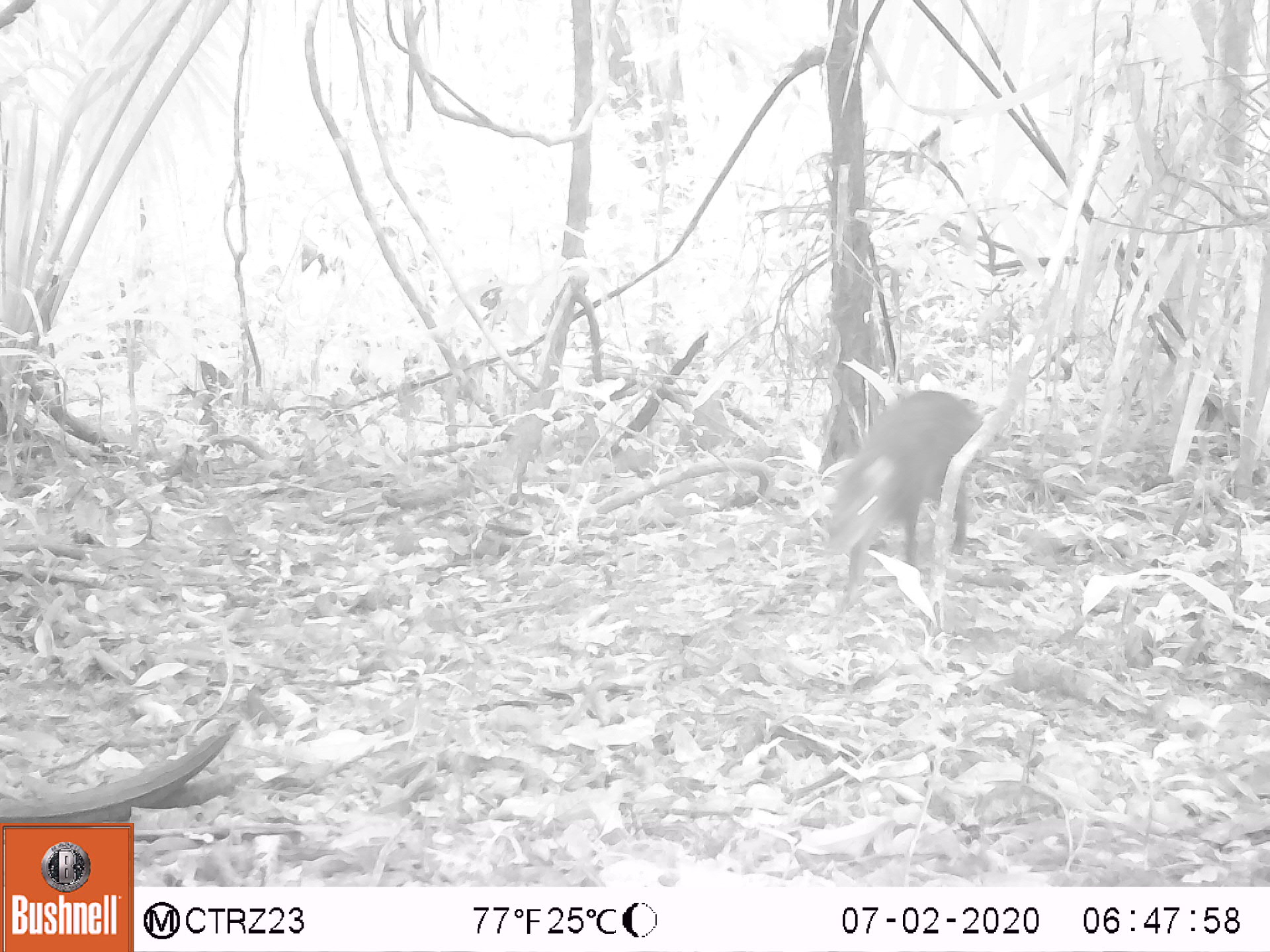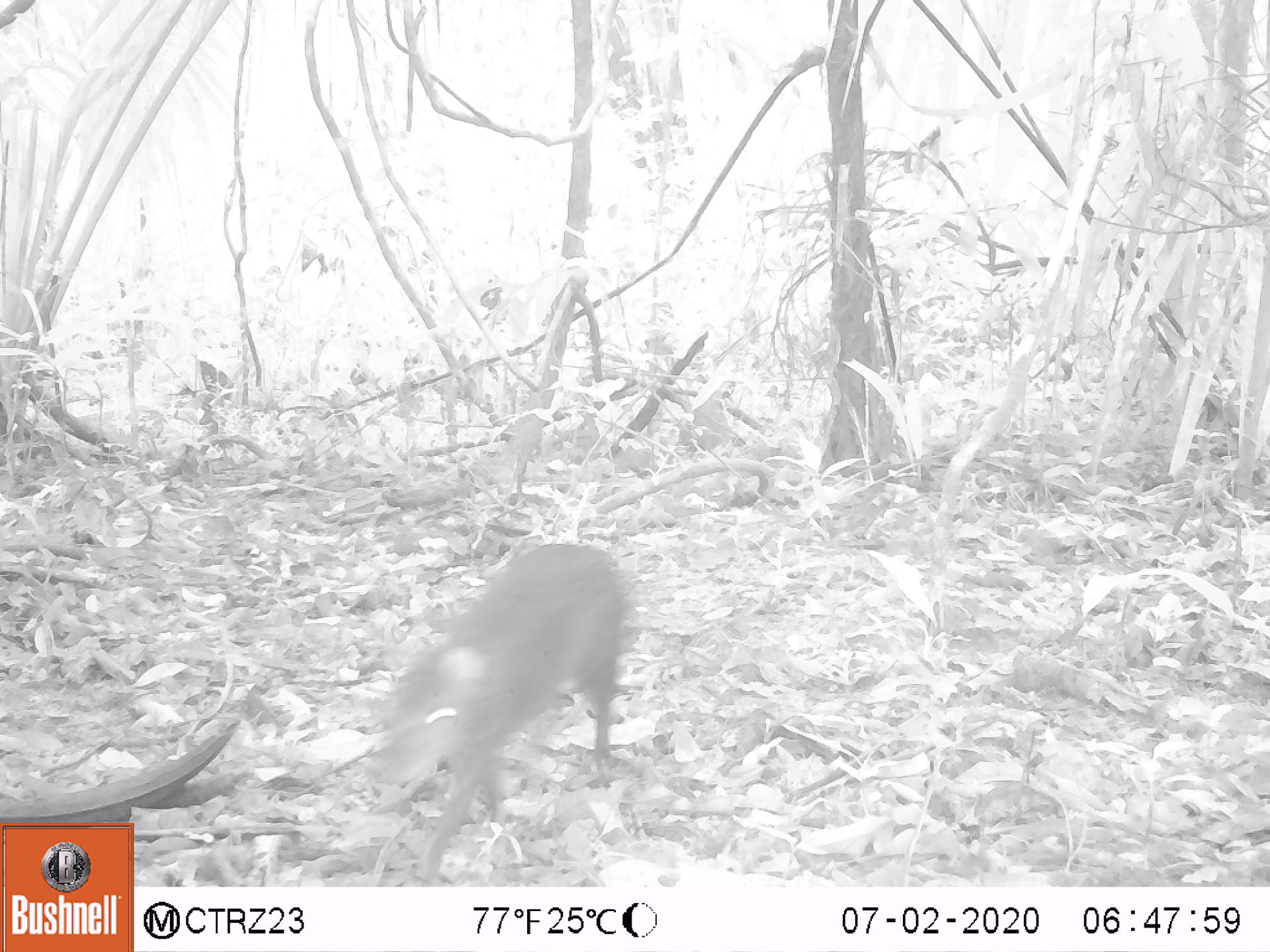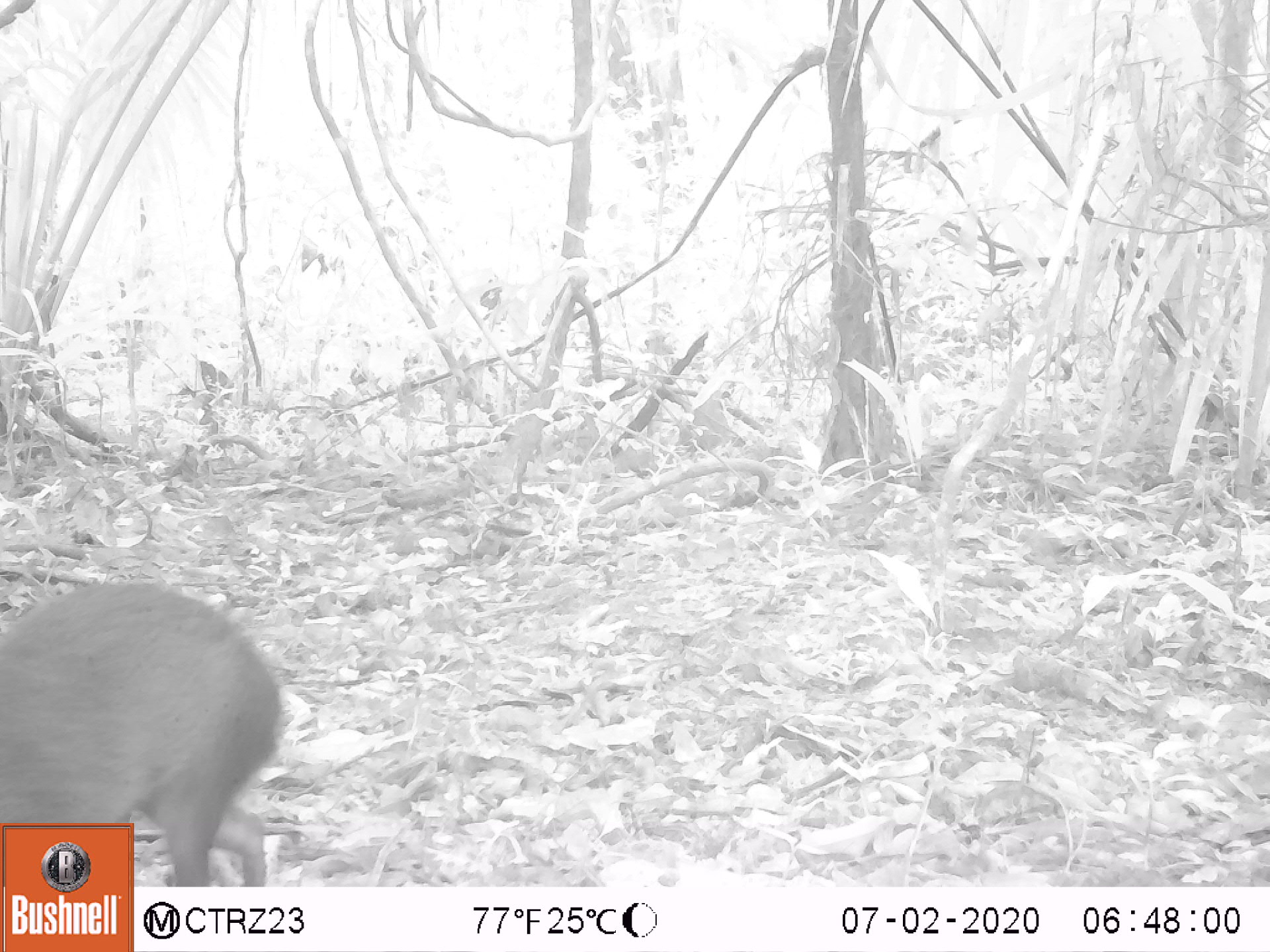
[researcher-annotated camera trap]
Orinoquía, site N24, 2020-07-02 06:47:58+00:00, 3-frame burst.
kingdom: Animalia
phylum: Chordata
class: Mammalia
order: Rodentia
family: Dasyproctidae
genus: Dasyprocta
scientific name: Dasyprocta fuliginosa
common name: black agouti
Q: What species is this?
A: Black agouti (Dasyprocta fuliginosa).